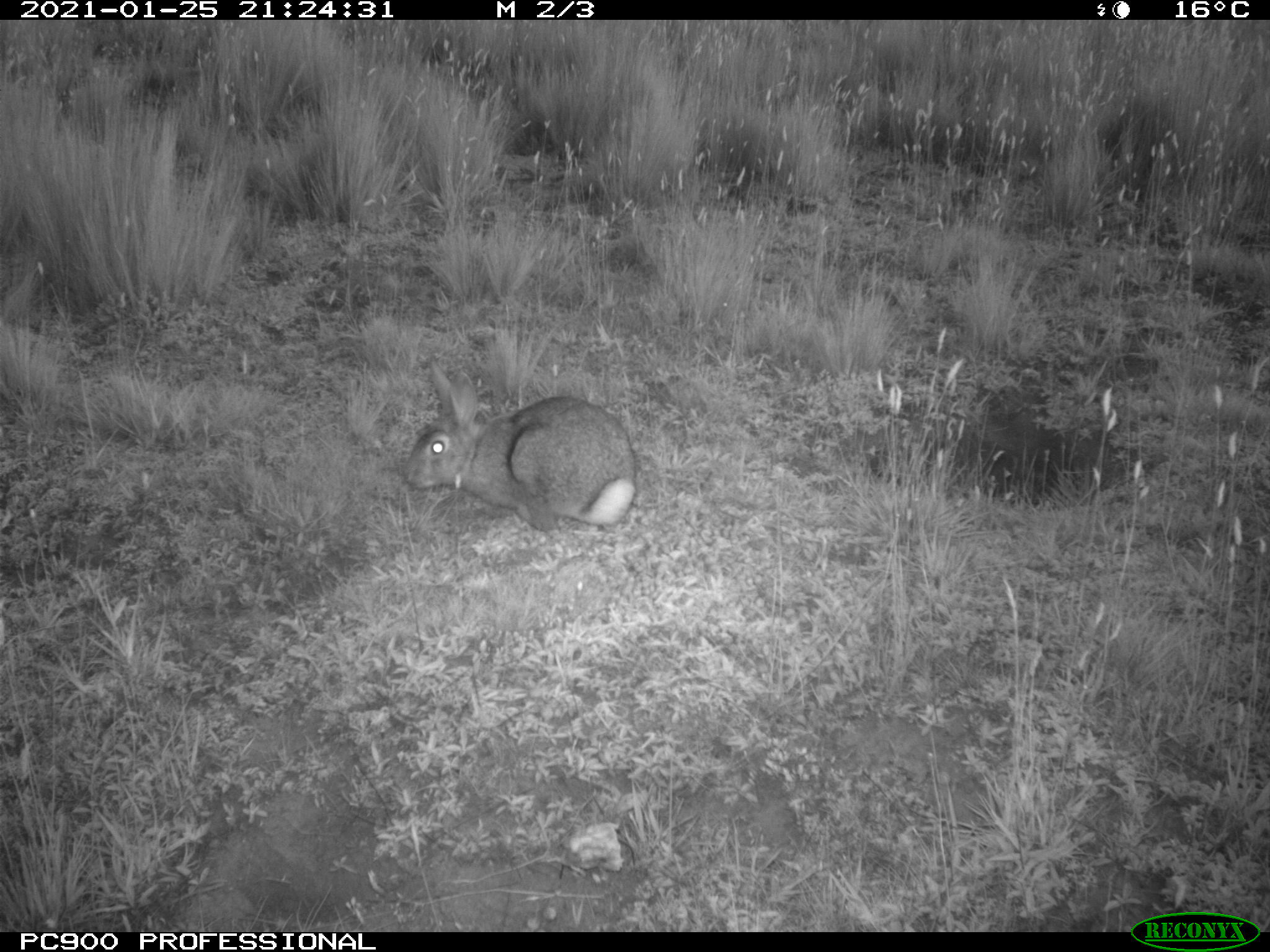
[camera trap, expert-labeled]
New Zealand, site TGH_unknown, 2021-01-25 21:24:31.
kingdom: Animalia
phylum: Chordata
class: Mammalia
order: Lagomorpha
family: Leporidae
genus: Oryctolagus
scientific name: Oryctolagus cuniculus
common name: european rabbit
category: rabbit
Rabbit (european rabbit) (Oryctolagus cuniculus).